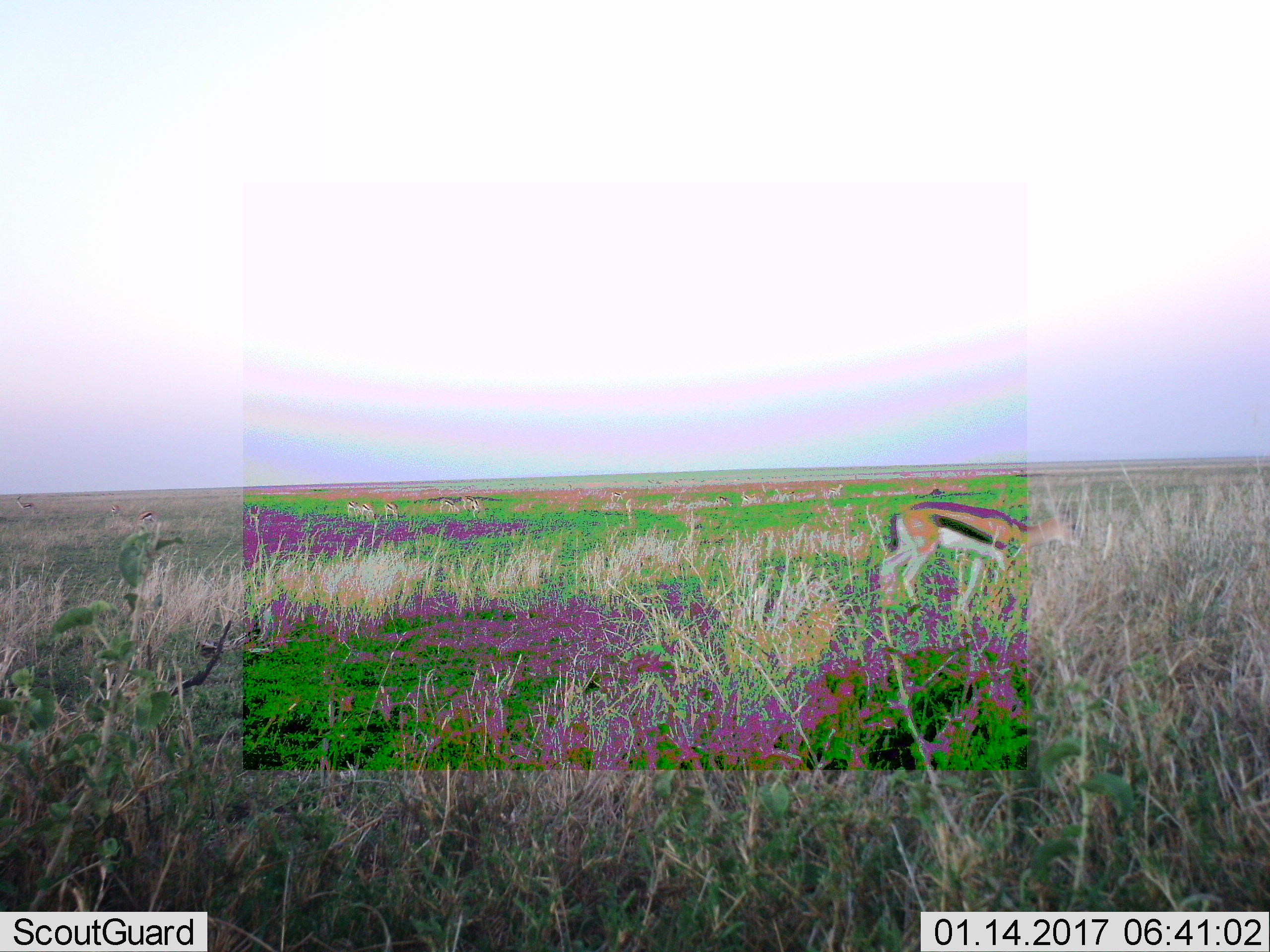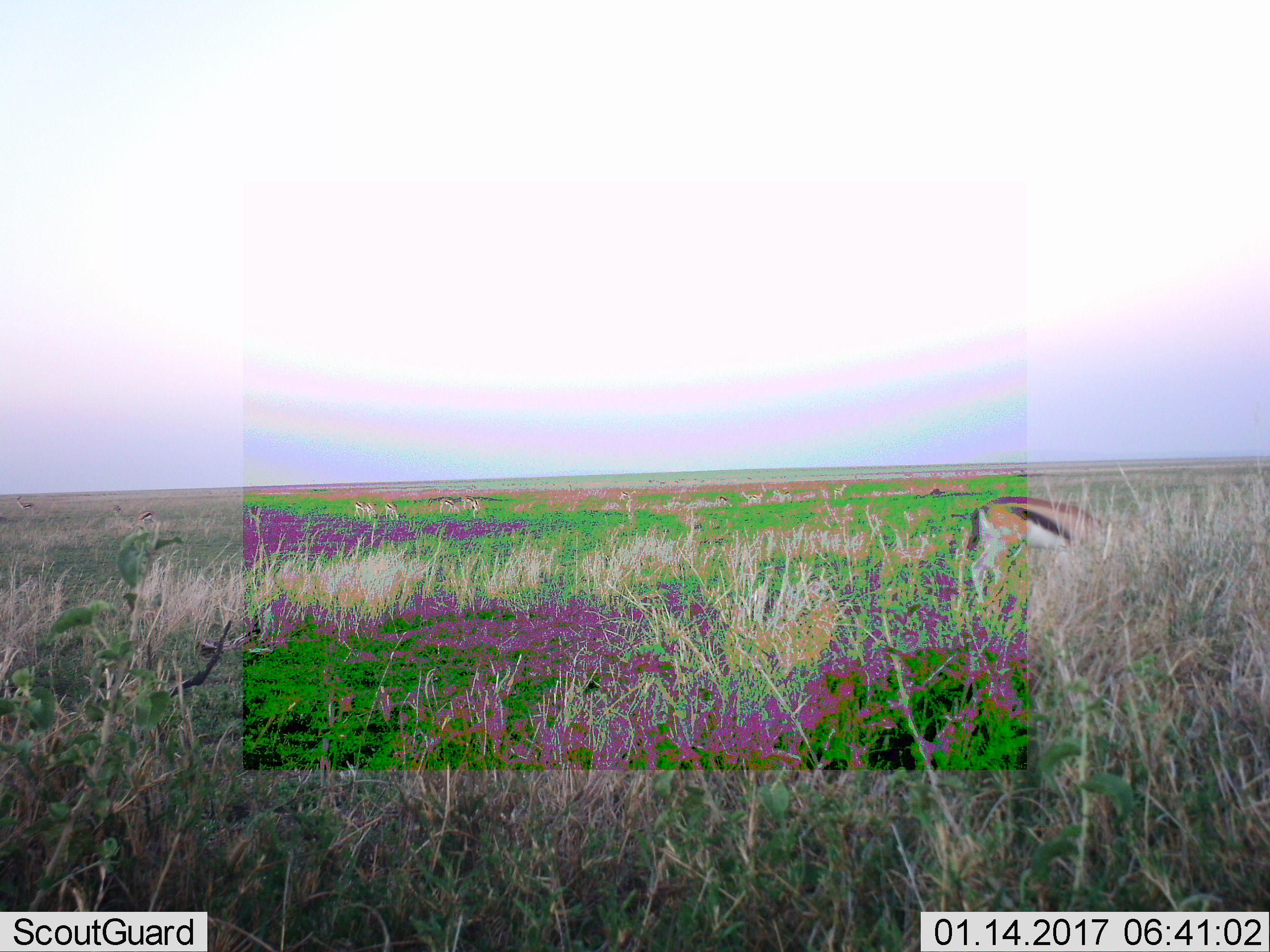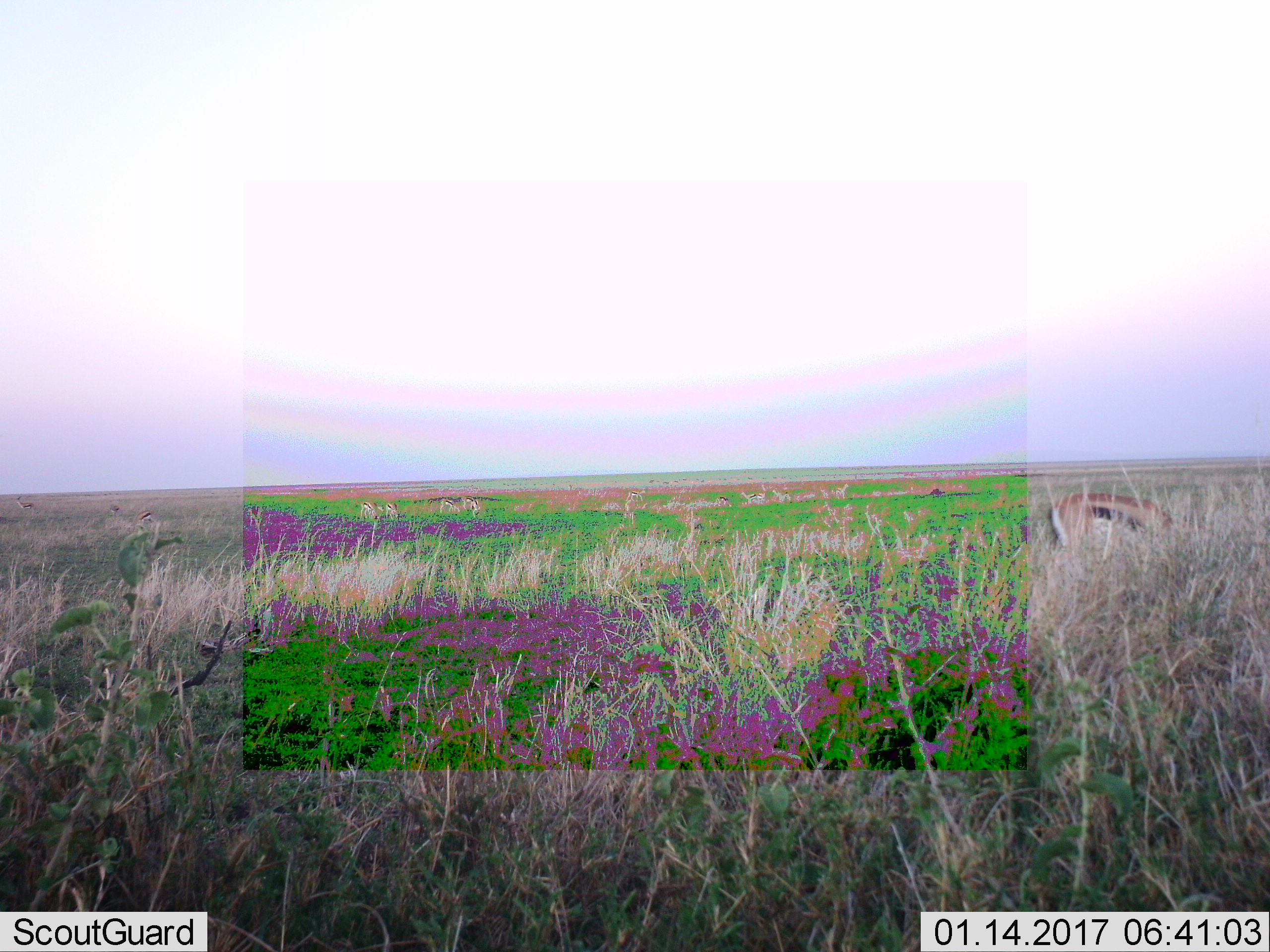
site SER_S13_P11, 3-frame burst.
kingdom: Animalia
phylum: Chordata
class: Mammalia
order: Artiodactyla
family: Bovidae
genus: Eudorcas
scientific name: Eudorcas thomsonii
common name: thomson's gazelle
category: gazellethomsons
Gazellethomsons (thomson's gazelle) (Eudorcas thomsonii), count 11-50. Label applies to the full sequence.